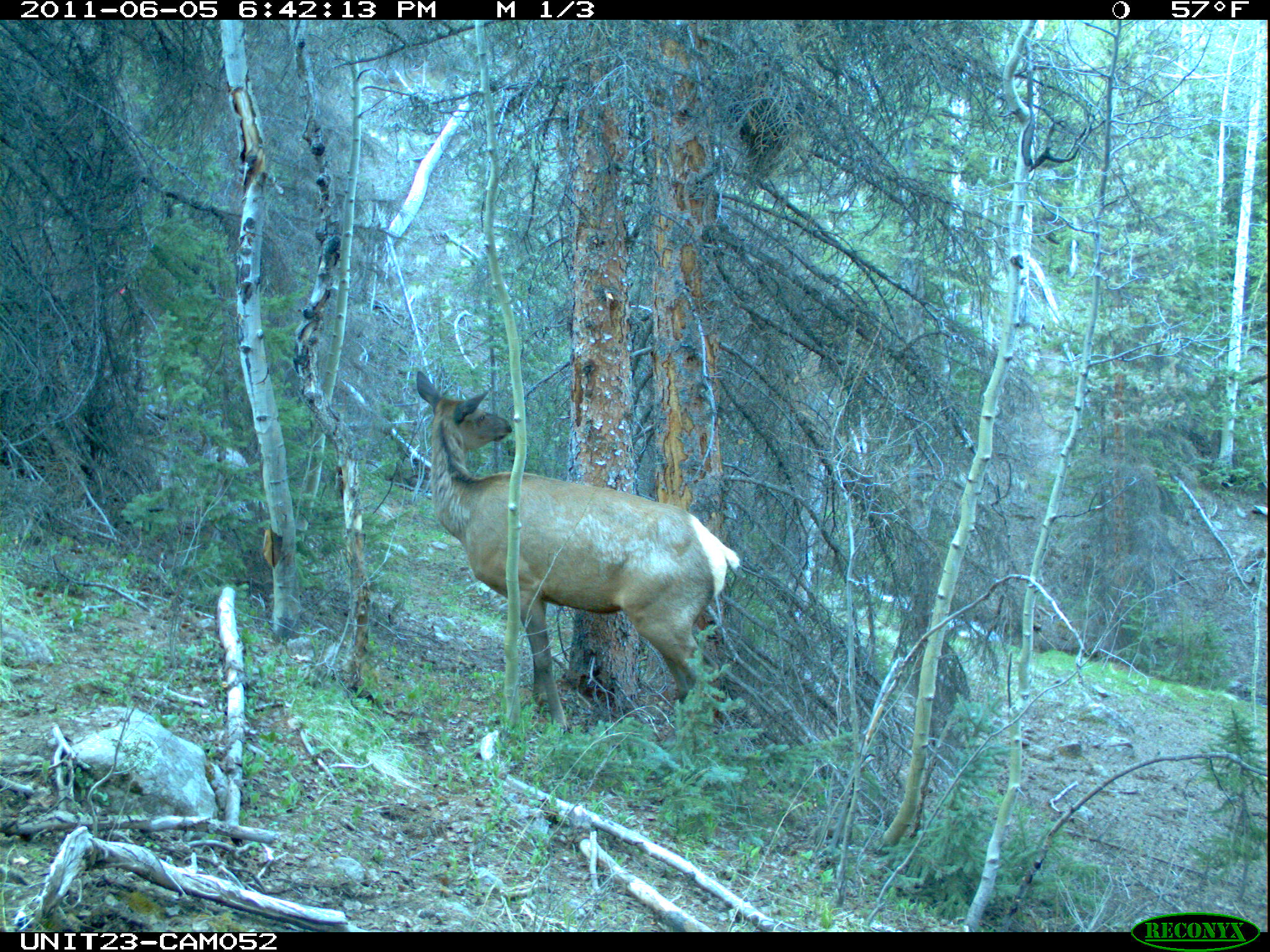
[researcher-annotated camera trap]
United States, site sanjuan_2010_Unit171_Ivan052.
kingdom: Animalia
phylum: Chordata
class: Mammalia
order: Artiodactyla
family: Cervidae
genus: Cervus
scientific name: Cervus elaphus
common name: red deer